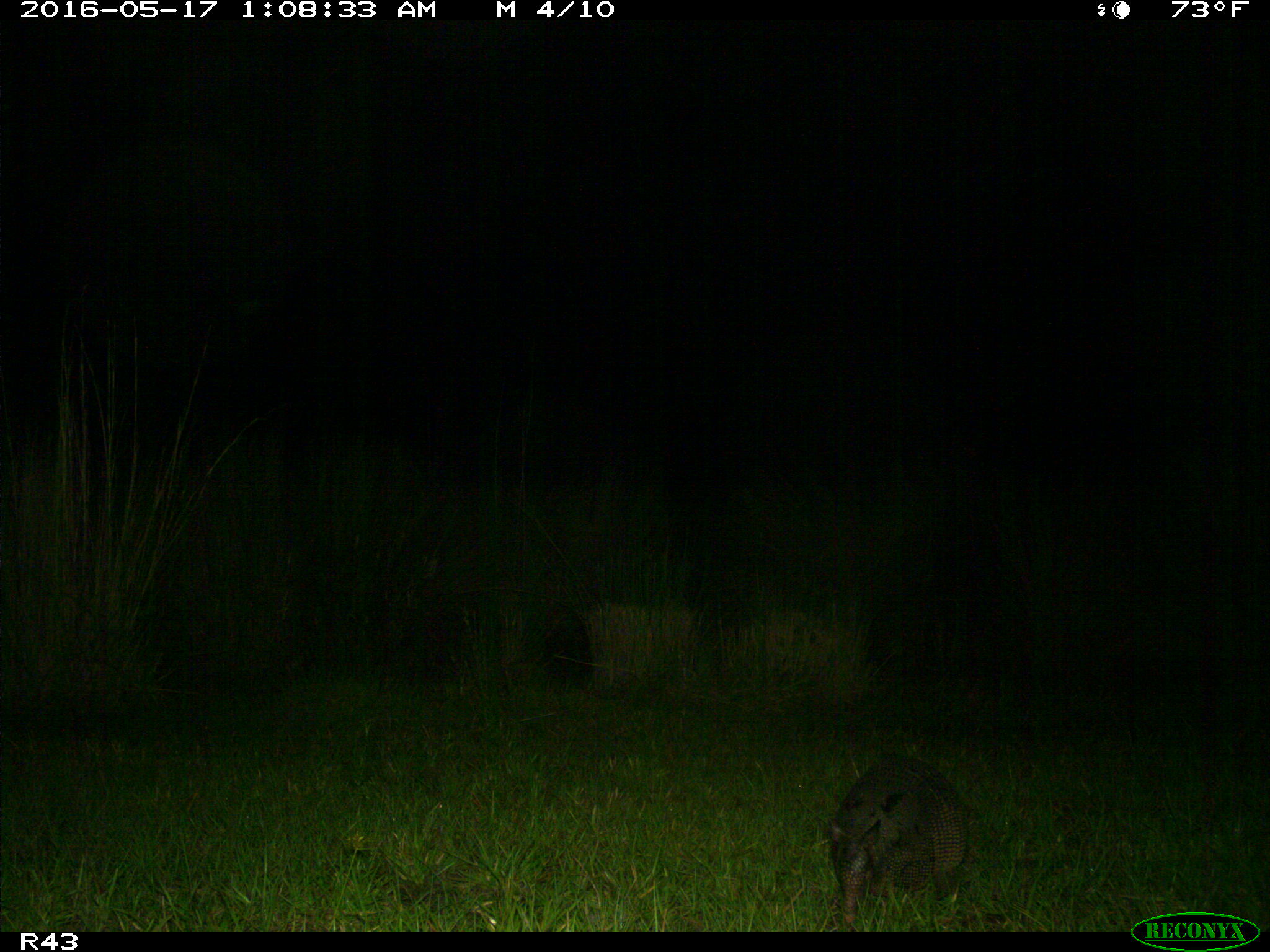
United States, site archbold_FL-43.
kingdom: Animalia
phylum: Chordata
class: Mammalia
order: Cingulata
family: Dasypodidae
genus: Dasypus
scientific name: Dasypus novemcinctus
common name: nine-banded armadillo